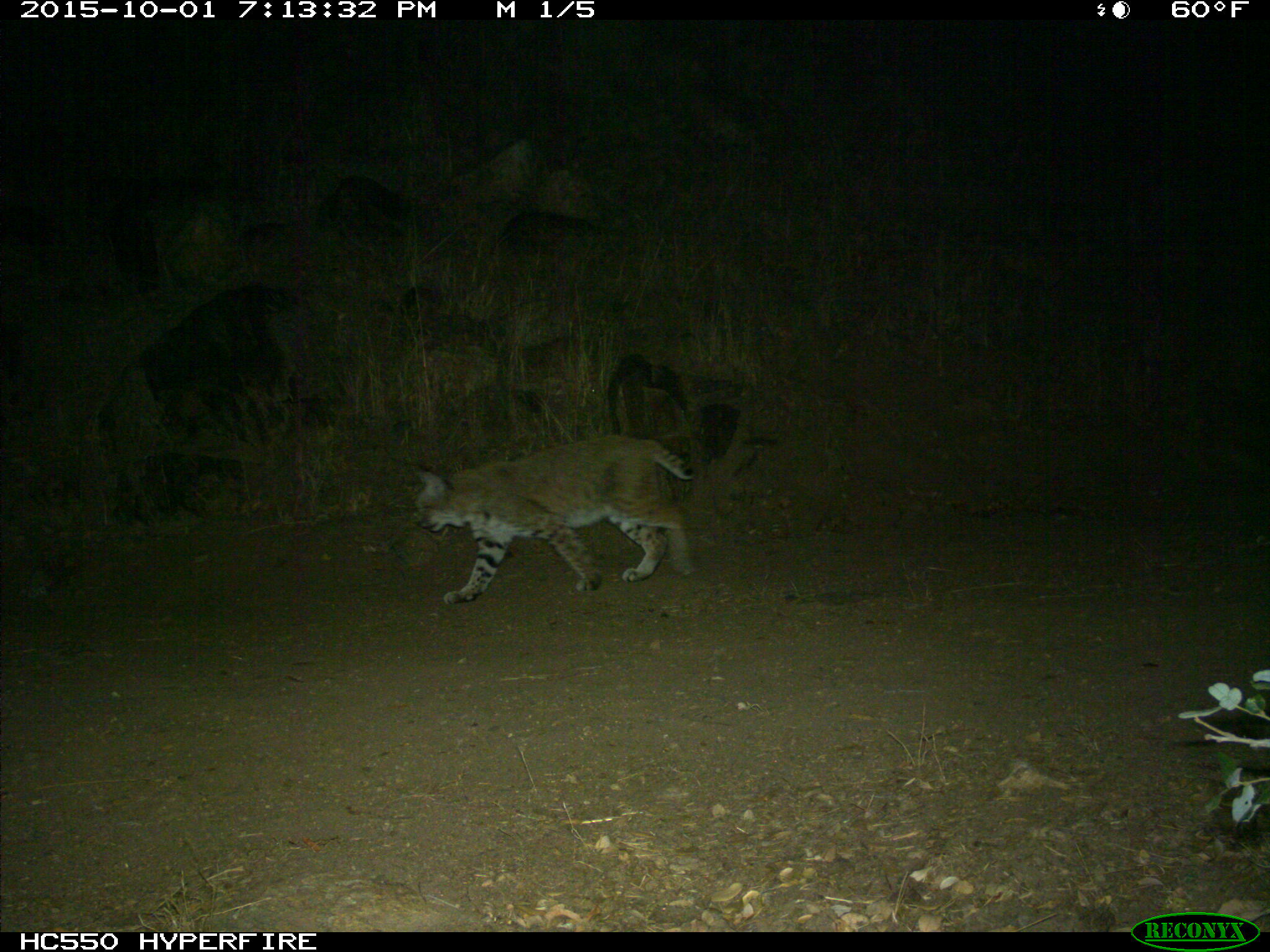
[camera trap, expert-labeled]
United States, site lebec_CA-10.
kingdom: Animalia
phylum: Chordata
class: Mammalia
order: Carnivora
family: Felidae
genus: Lynx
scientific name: Lynx rufus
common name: bobcat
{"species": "Lynx rufus (bobcat)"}